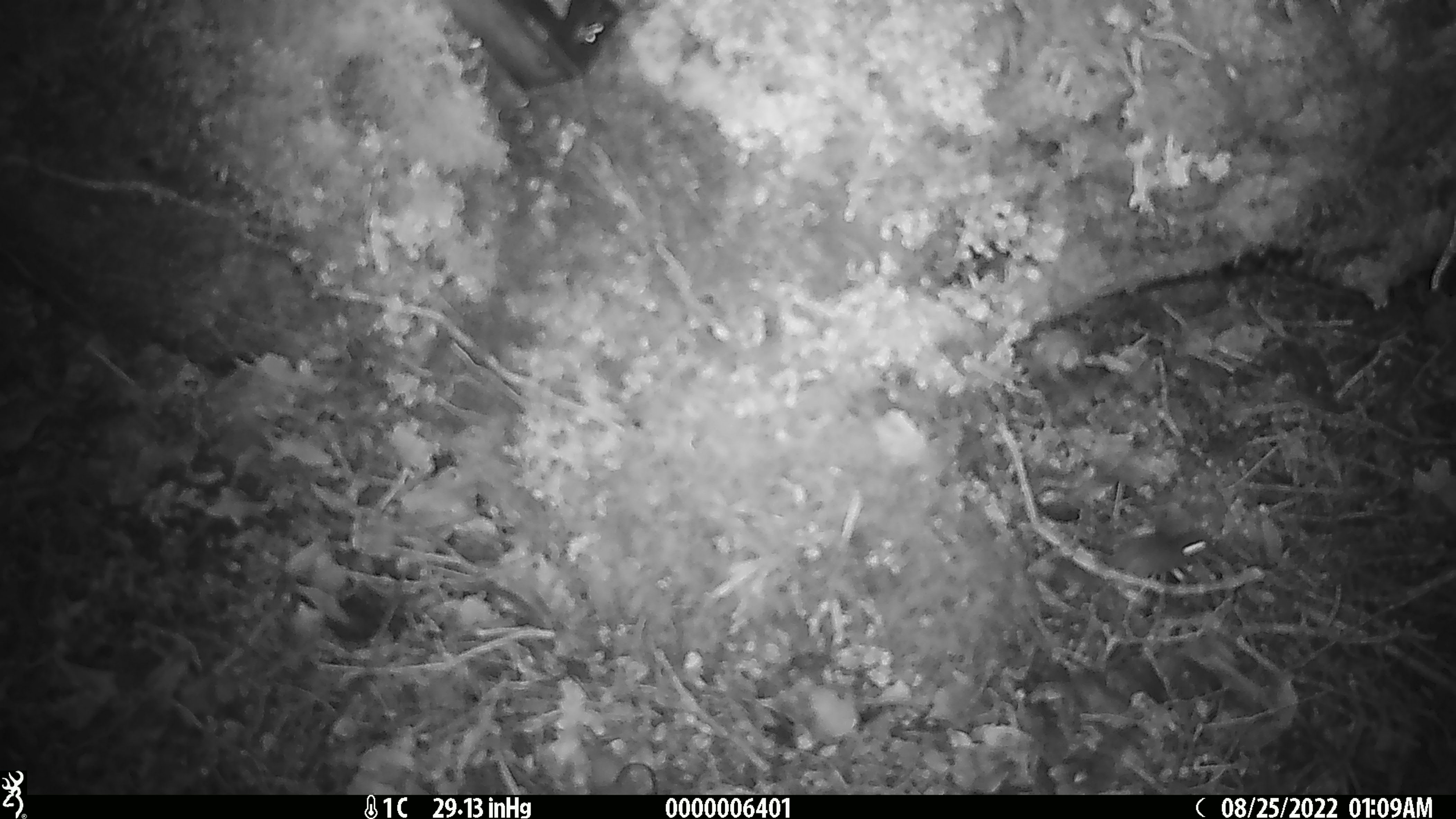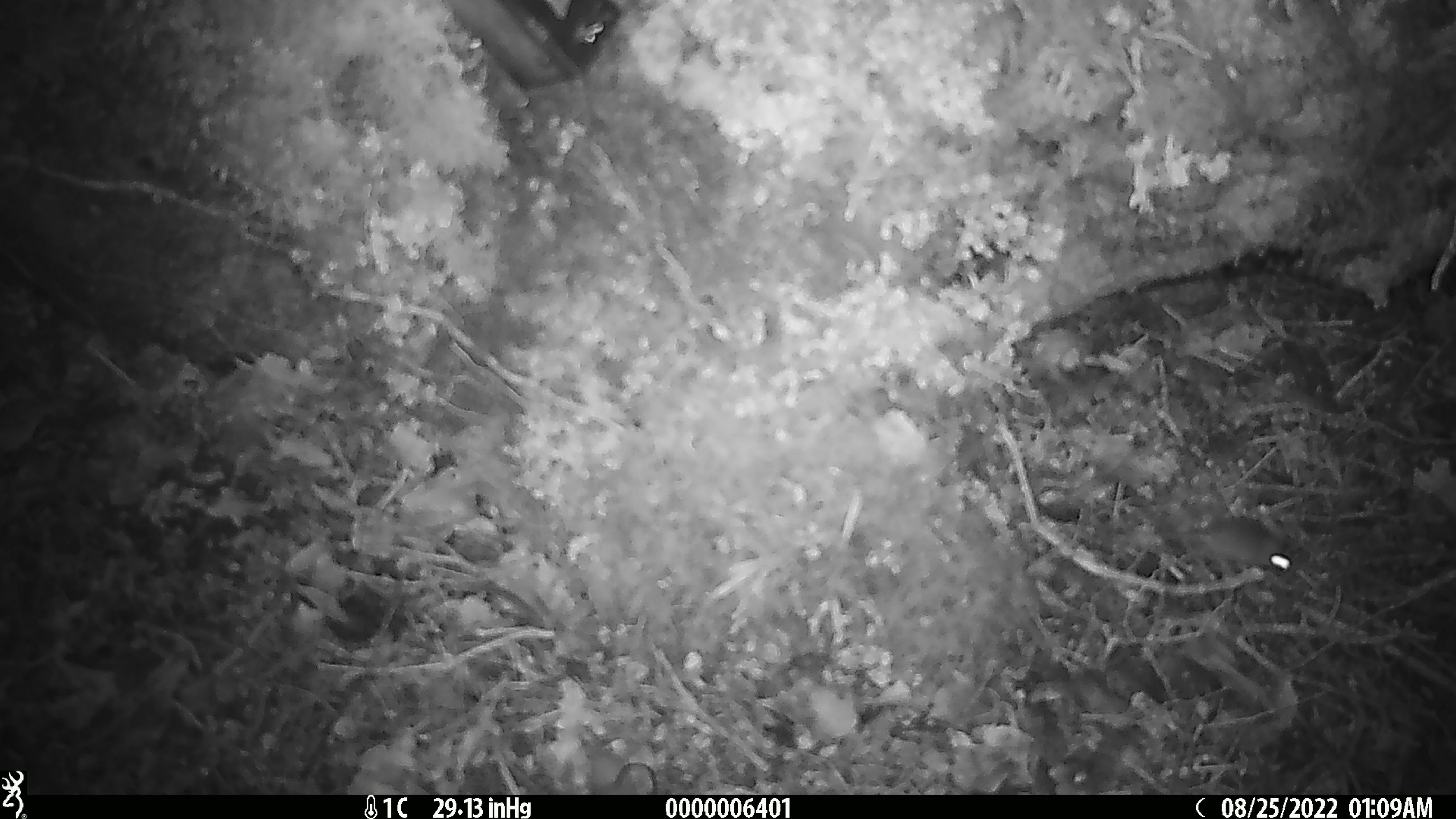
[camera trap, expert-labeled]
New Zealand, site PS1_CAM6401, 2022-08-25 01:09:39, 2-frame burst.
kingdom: Animalia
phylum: Chordata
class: Mammalia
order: Rodentia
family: Muridae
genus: Mus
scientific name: Mus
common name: mouse